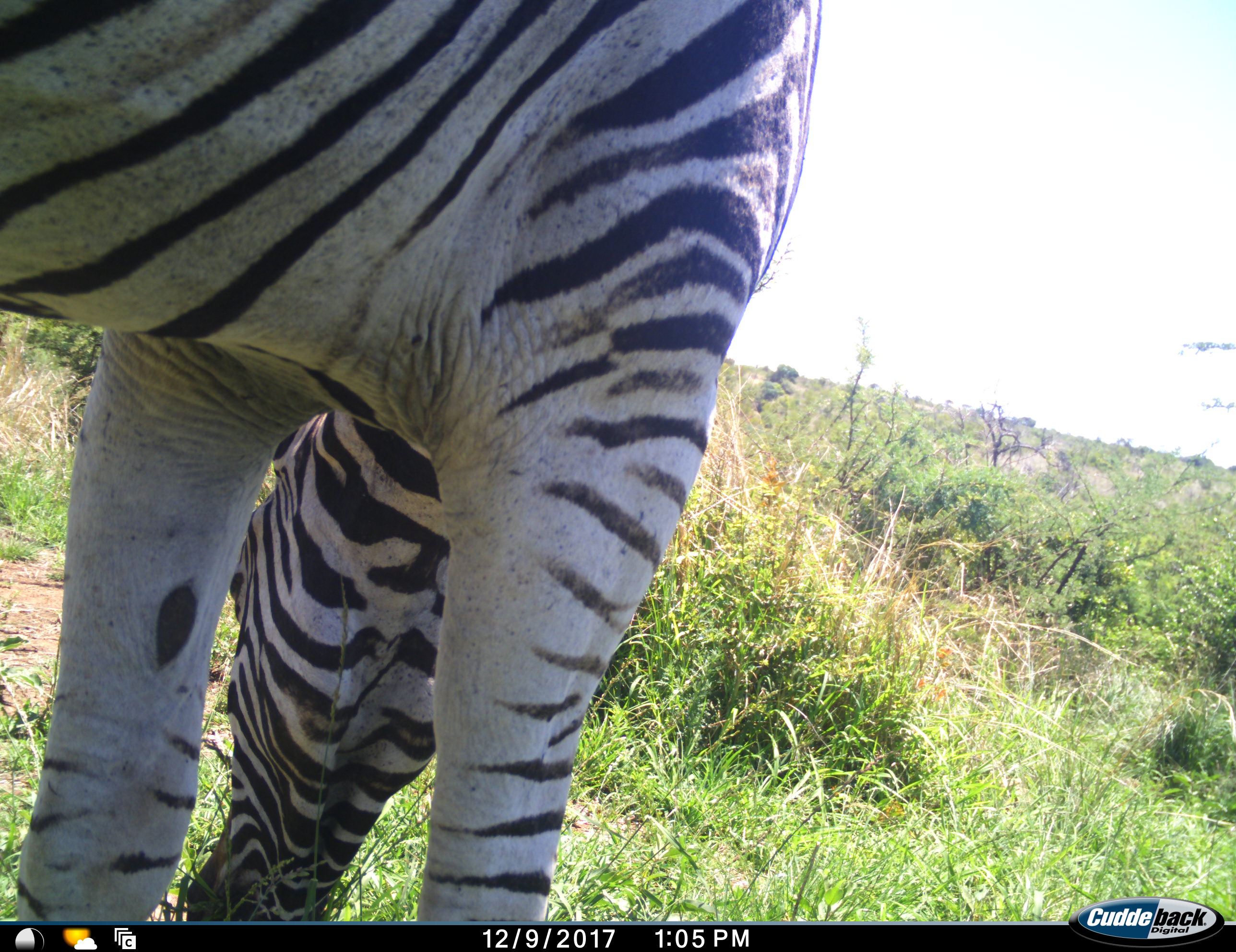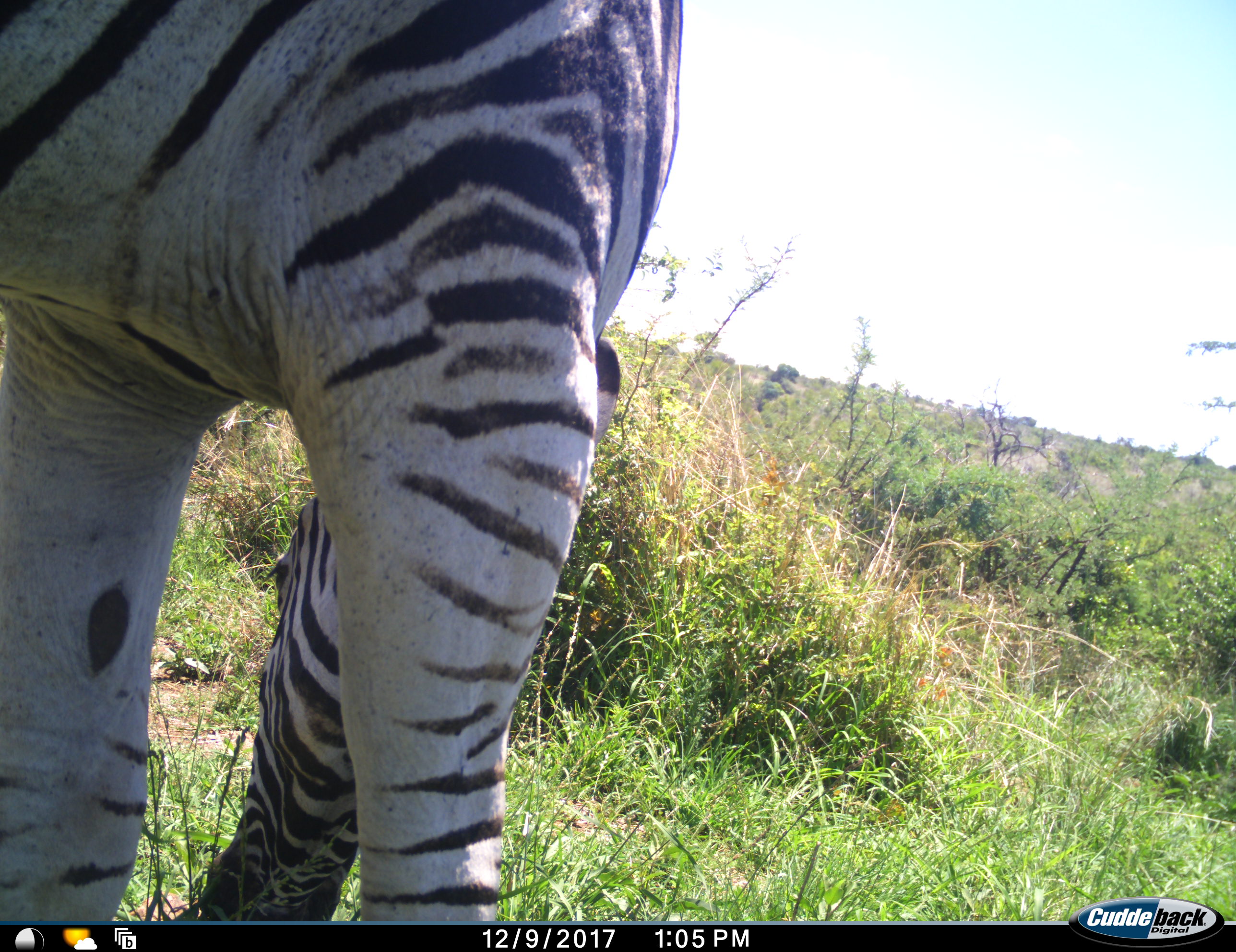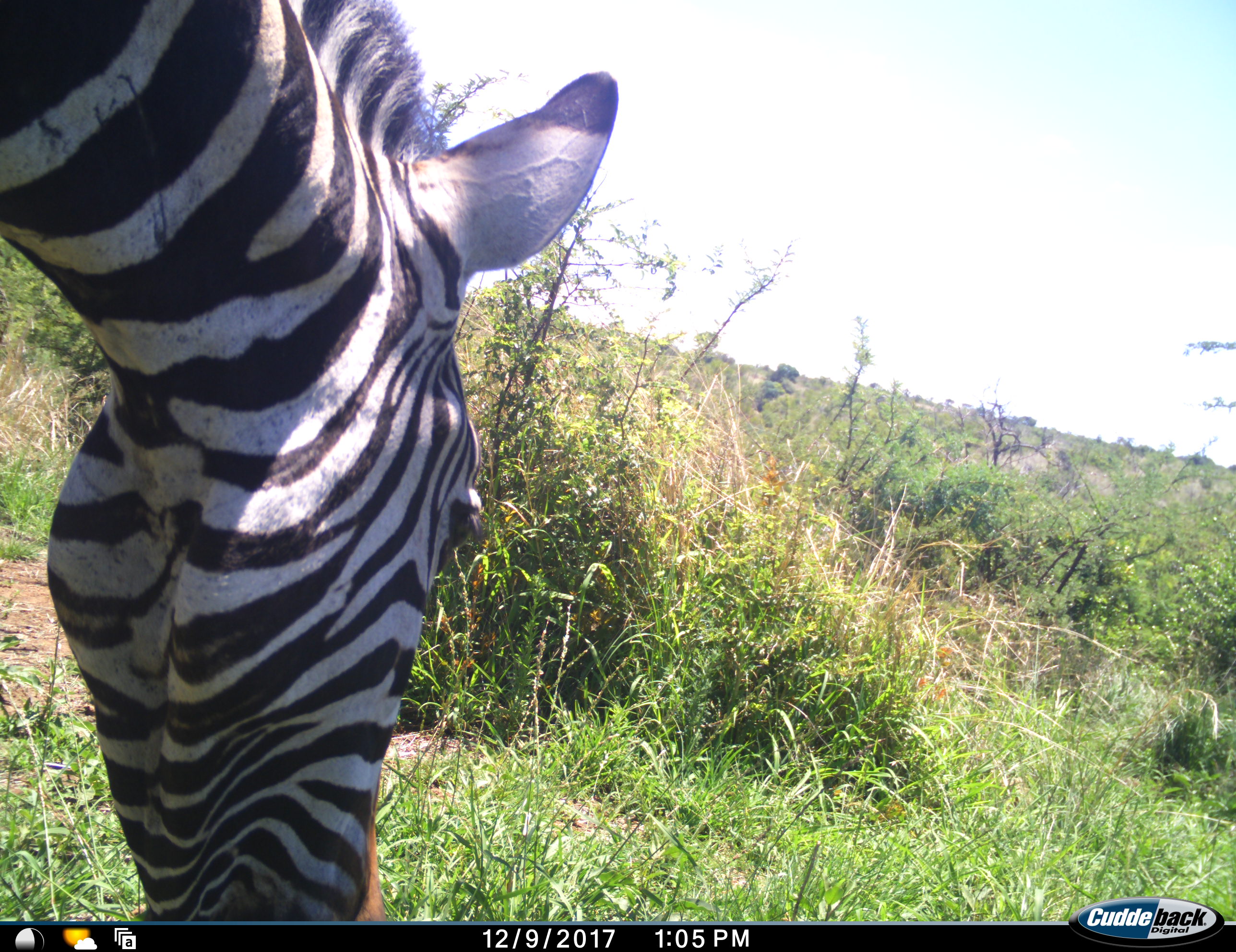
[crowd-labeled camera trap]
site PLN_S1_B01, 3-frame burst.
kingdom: Animalia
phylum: Chordata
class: Mammalia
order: Perissodactyla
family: Equidae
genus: Equus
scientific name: Equus quagga burchellii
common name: burchell's zebra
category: zebraburchells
Zebraburchells (burchell's zebra) (Equus quagga burchellii), count 1. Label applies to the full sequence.